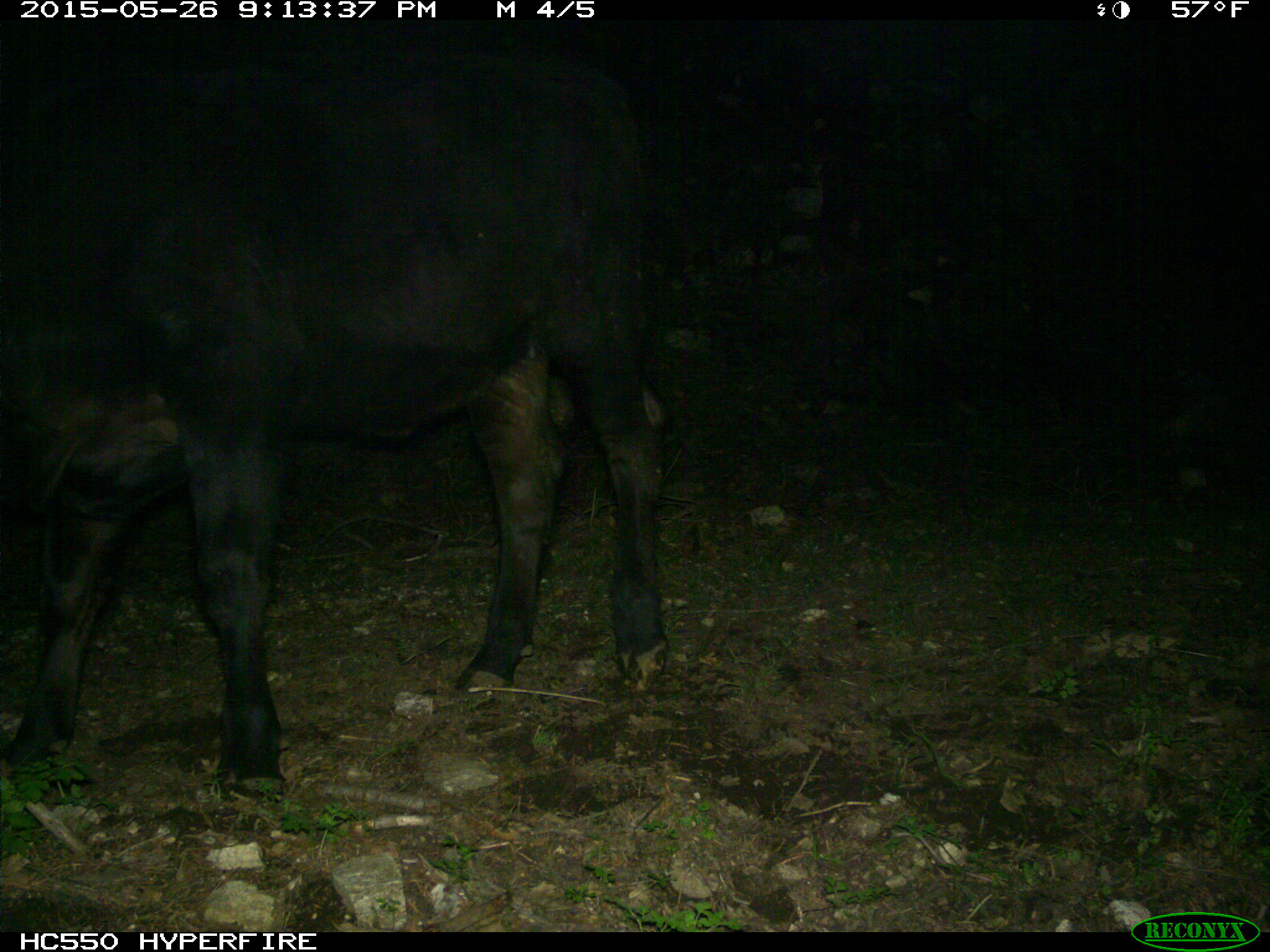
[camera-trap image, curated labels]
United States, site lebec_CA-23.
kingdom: Animalia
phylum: Chordata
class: Mammalia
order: Artiodactyla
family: Bovidae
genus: Bos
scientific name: Bos taurus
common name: domestic cow